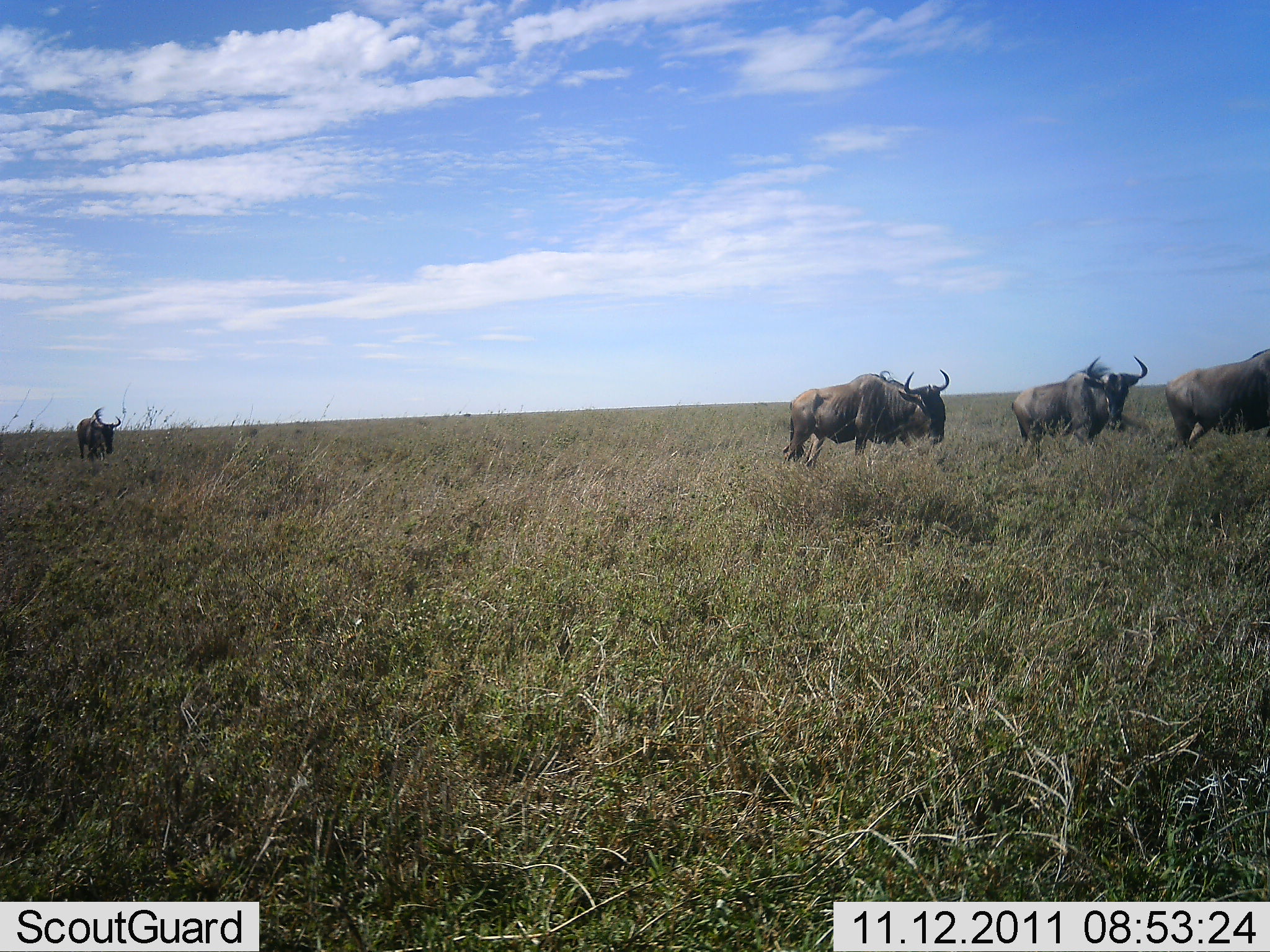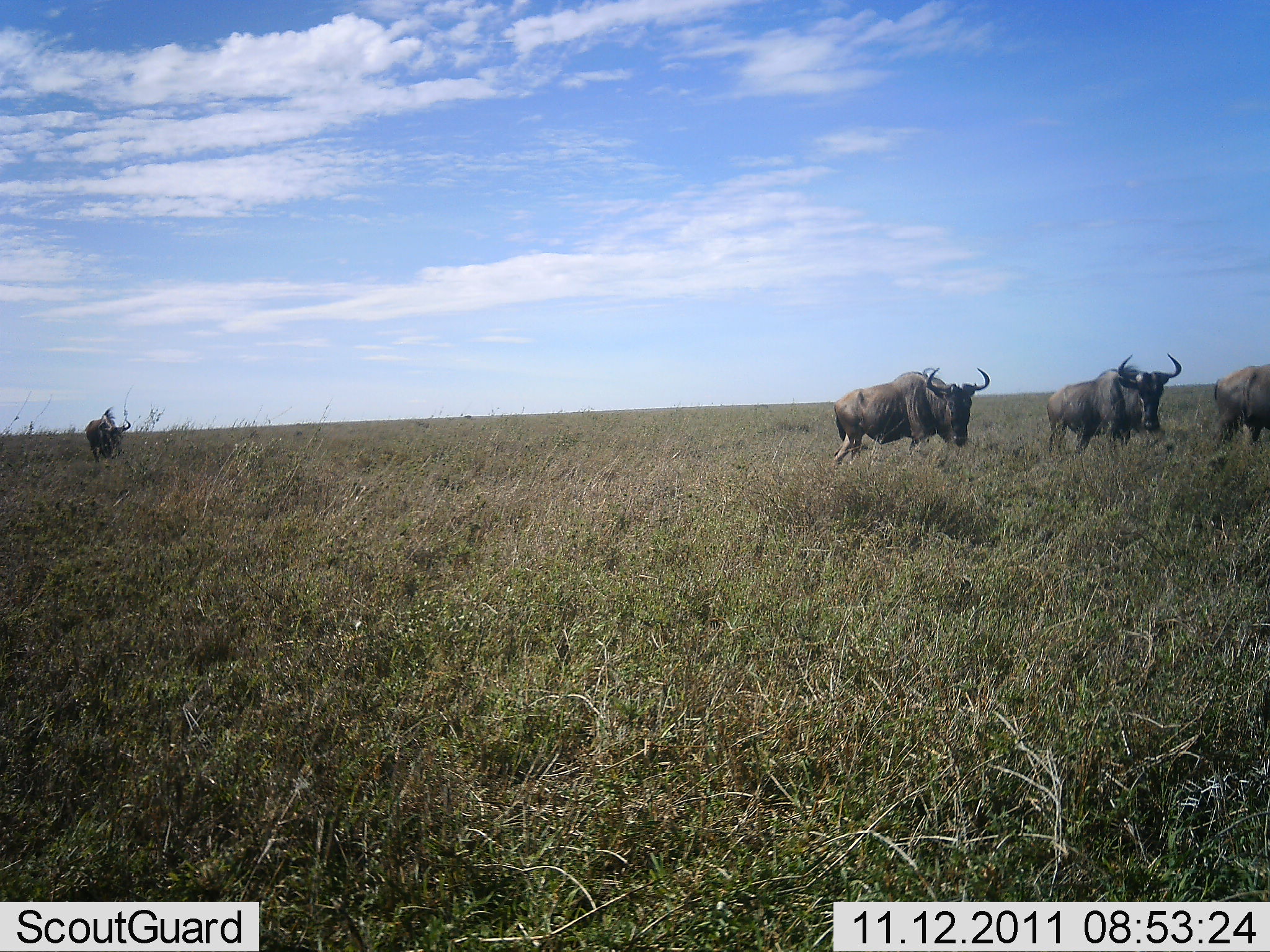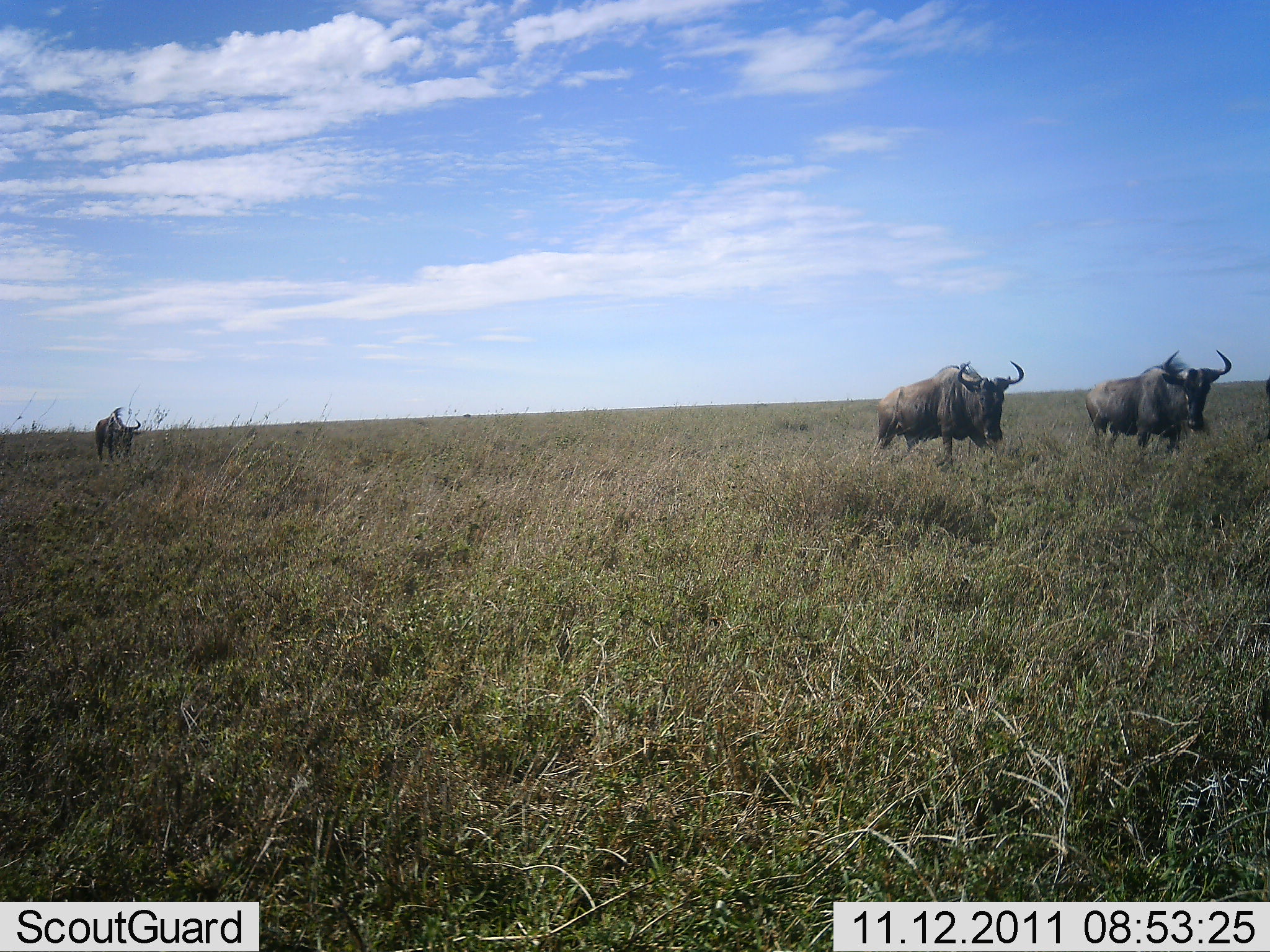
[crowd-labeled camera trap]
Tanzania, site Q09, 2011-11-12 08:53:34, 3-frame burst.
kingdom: Animalia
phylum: Chordata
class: Mammalia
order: Artiodactyla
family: Bovidae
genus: Connochaetes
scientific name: Connochaetes taurinus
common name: blue wildebeest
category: wildebeest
Wildebeest (blue wildebeest) (Connochaetes taurinus), count 4. Behavior (volunteer vote fractions): standing 8%, resting 0%, moving 100%, interacting 0%. Young present (vote fraction): 0%. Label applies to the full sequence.